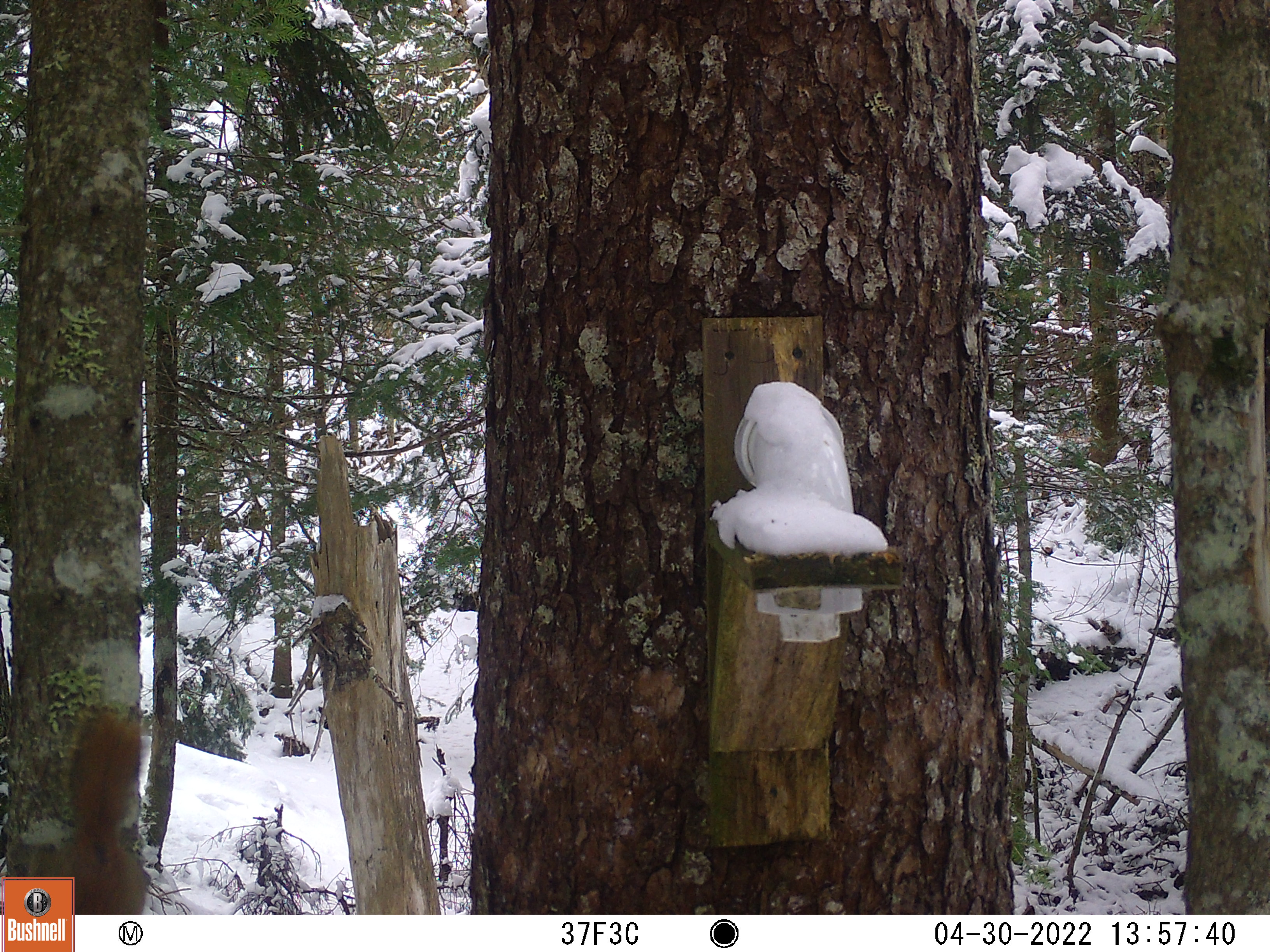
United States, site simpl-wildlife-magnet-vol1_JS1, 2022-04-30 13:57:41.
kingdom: Animalia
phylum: Chordata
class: Mammalia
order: Rodentia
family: Sciuridae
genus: Tamiasciurus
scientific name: Tamiasciurus hudsonicus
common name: red squirrel